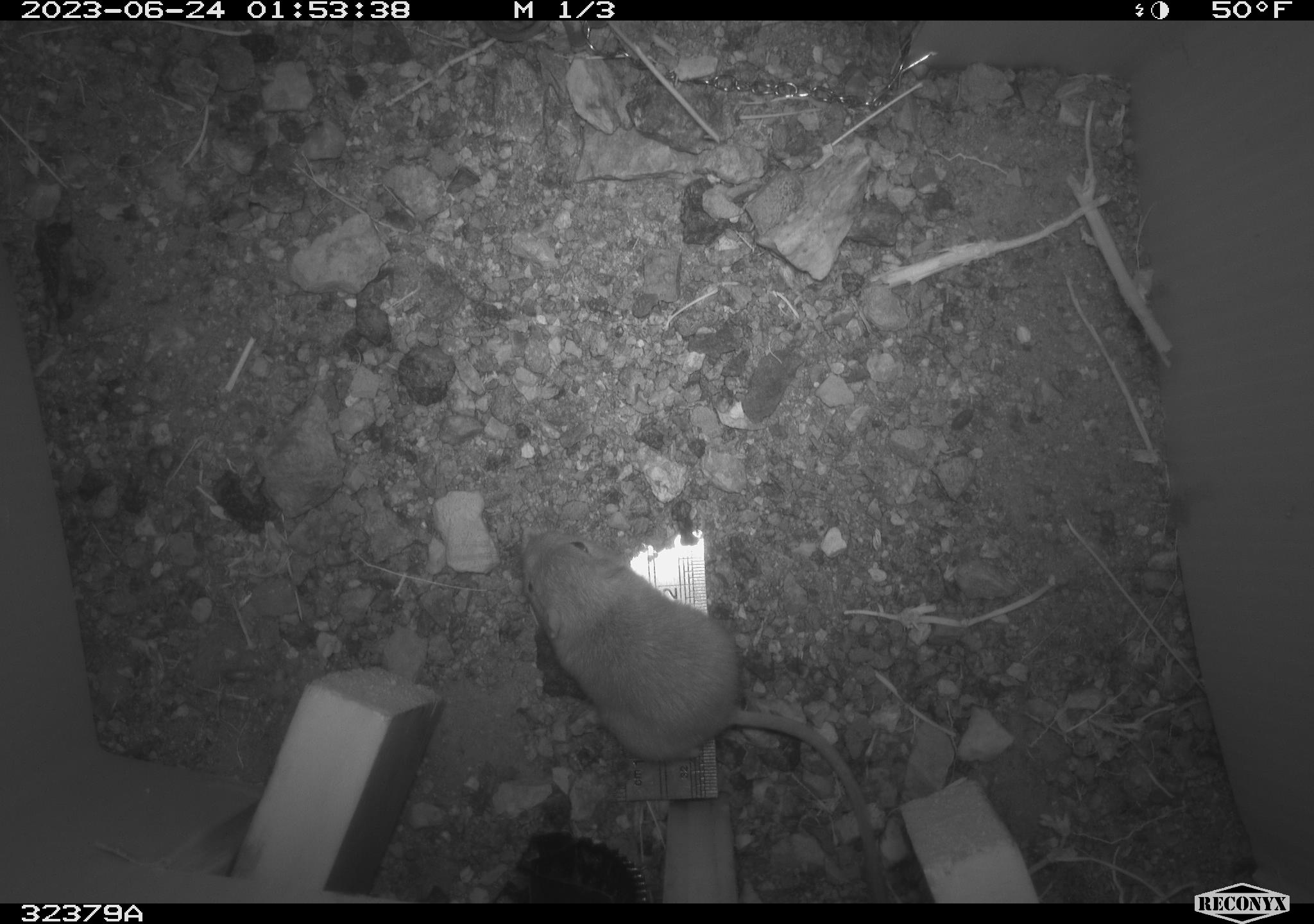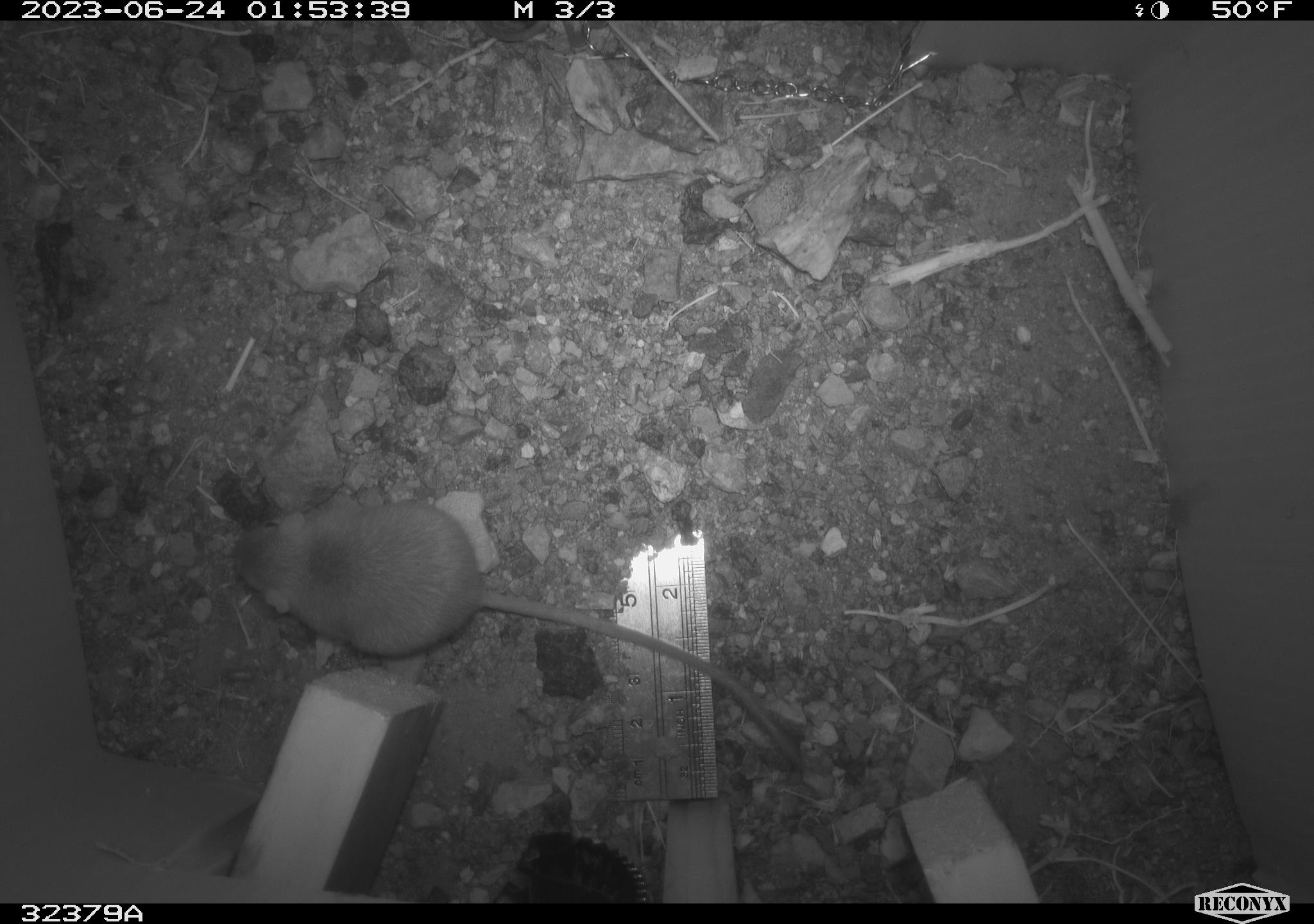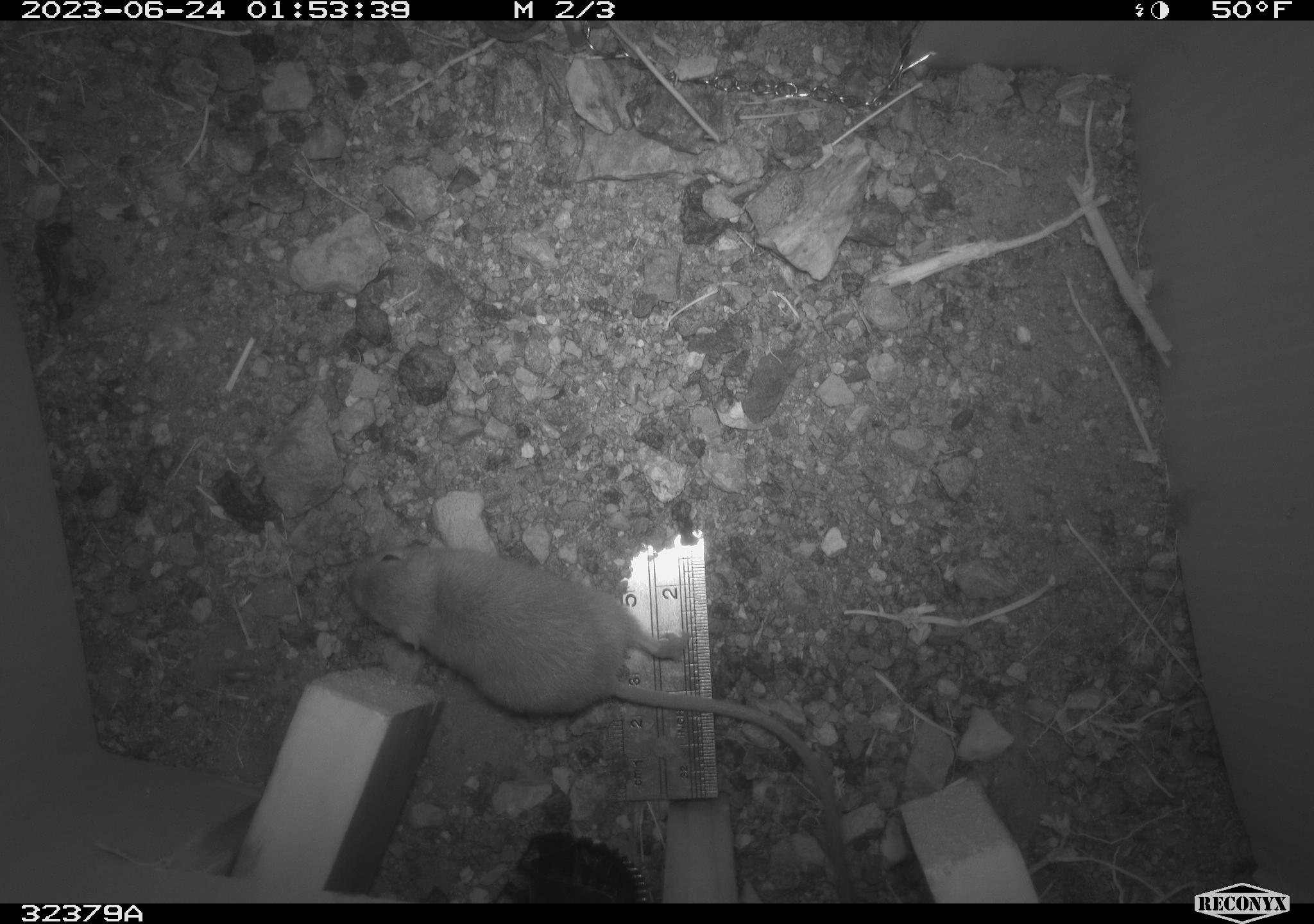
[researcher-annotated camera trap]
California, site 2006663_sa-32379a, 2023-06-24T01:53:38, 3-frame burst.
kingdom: Animalia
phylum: Chordata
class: Mammalia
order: Rodentia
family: Heteromyidae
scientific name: Heteromyidae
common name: kangaroo rats and pocket mice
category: heteromyidae family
Heteromyidae family (kangaroo rats and pocket mice) (Heteromyidae).